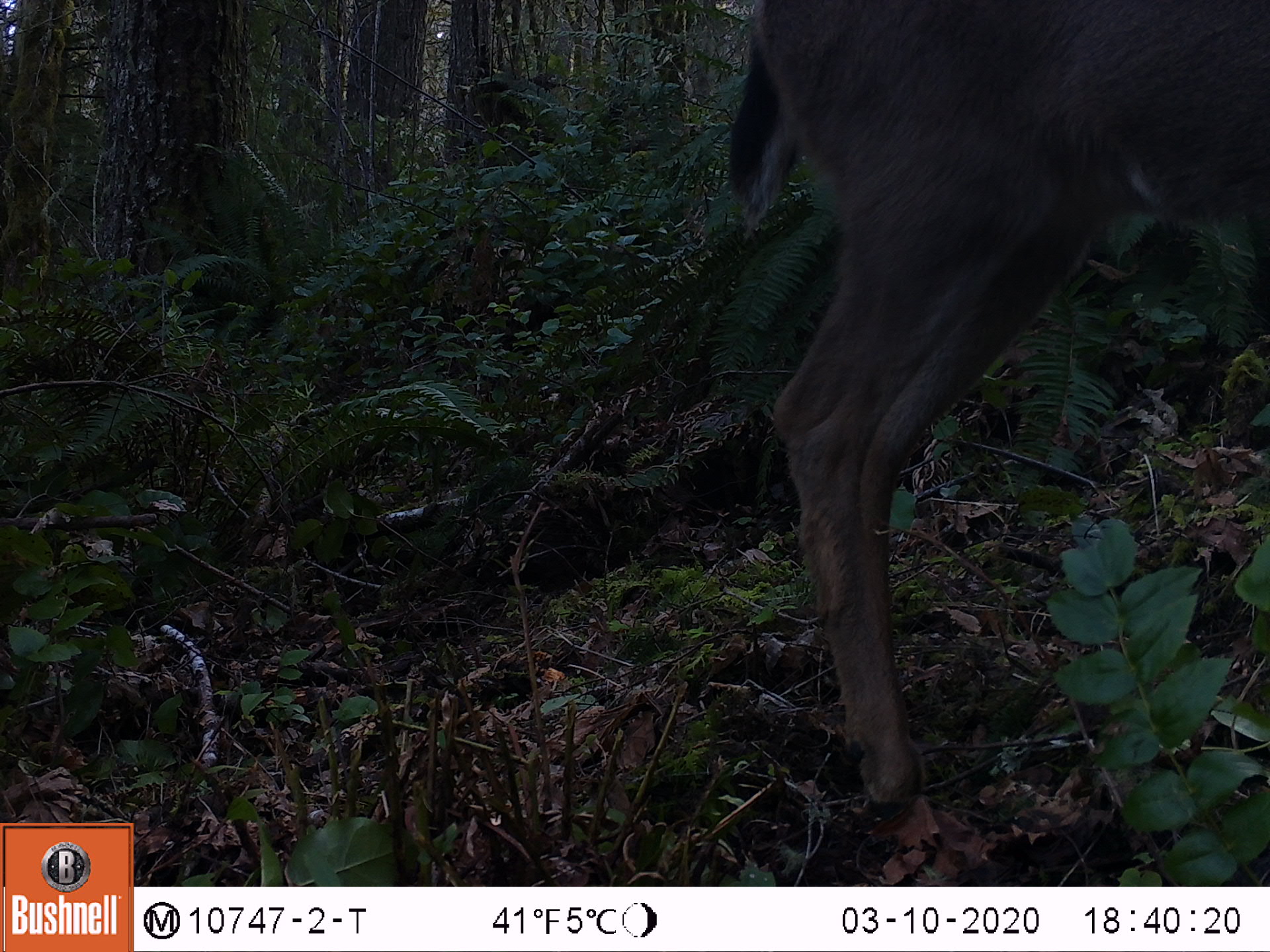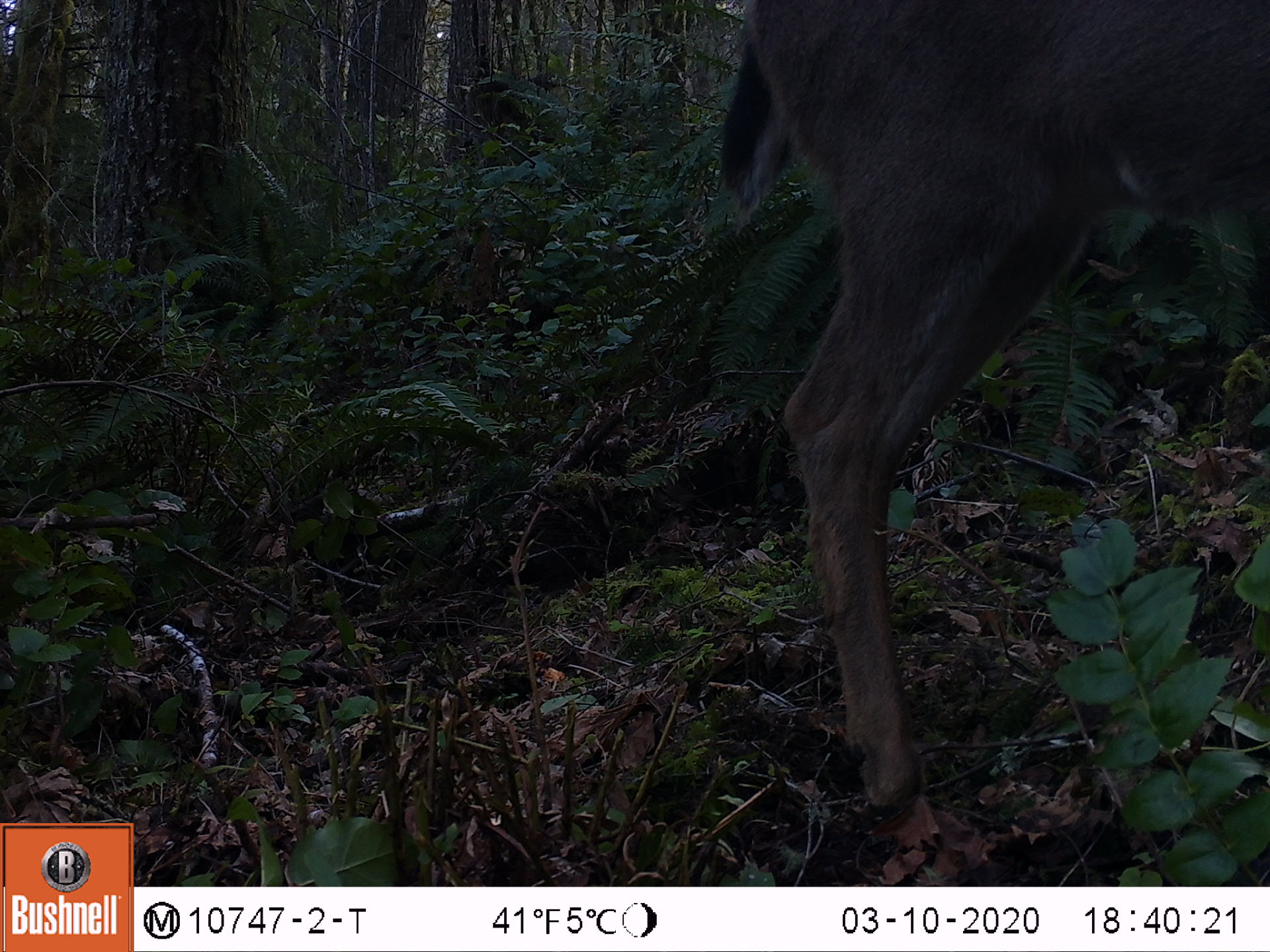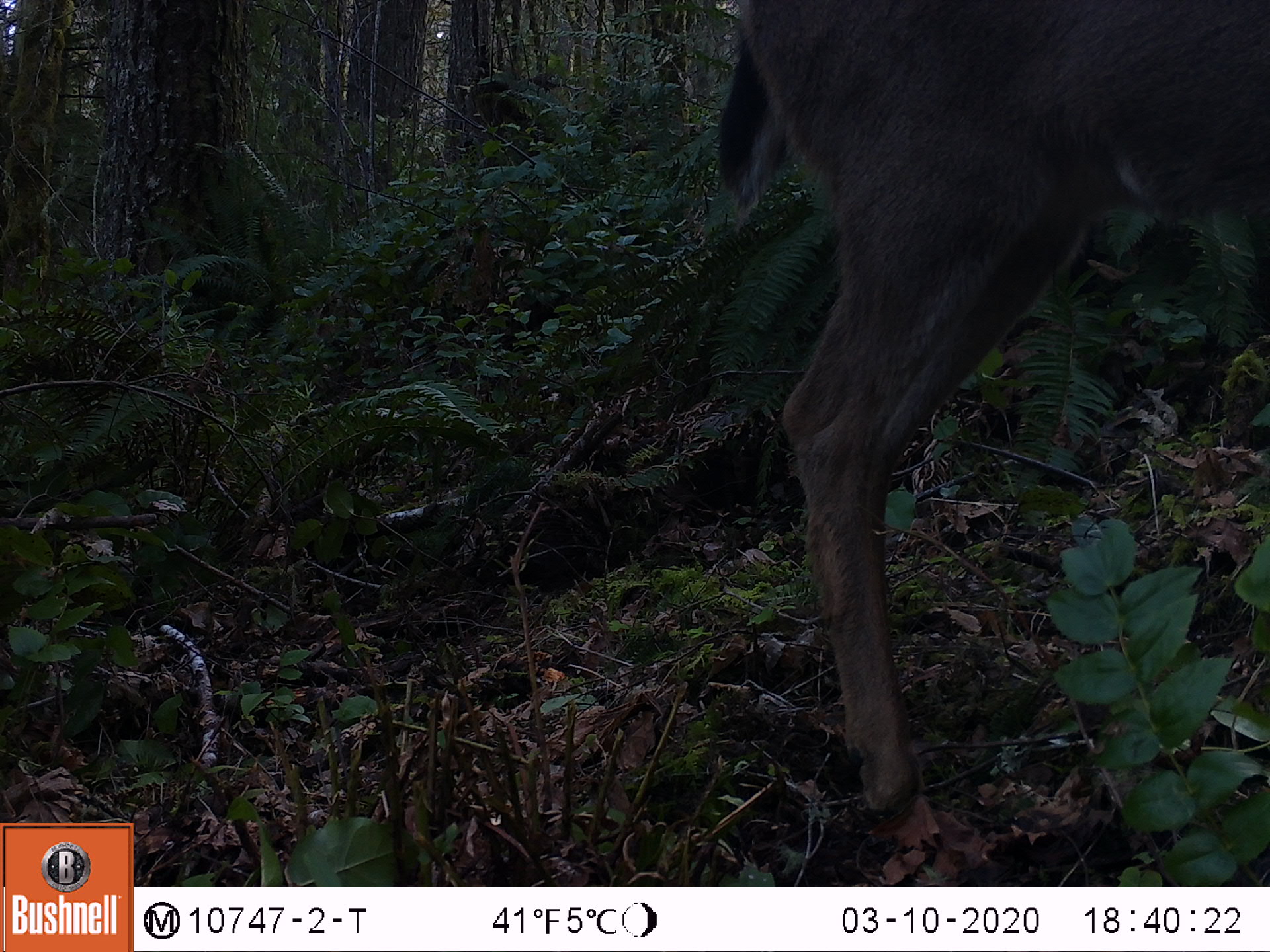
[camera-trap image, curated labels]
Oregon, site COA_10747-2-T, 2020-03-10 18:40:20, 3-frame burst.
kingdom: Animalia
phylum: Chordata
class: Mammalia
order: Artiodactyla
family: Cervidae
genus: Odocoileus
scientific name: Odocoileus hemionus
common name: black-tailed deer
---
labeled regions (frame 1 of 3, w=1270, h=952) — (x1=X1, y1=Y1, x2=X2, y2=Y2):
black-tailed deer: (x1=708, y1=0, x2=1259, y2=814)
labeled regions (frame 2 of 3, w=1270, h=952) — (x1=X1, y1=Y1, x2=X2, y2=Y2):
black-tailed deer: (x1=702, y1=3, x2=1264, y2=827)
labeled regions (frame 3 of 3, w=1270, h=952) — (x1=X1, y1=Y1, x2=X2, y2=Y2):
black-tailed deer: (x1=702, y1=3, x2=1266, y2=831)